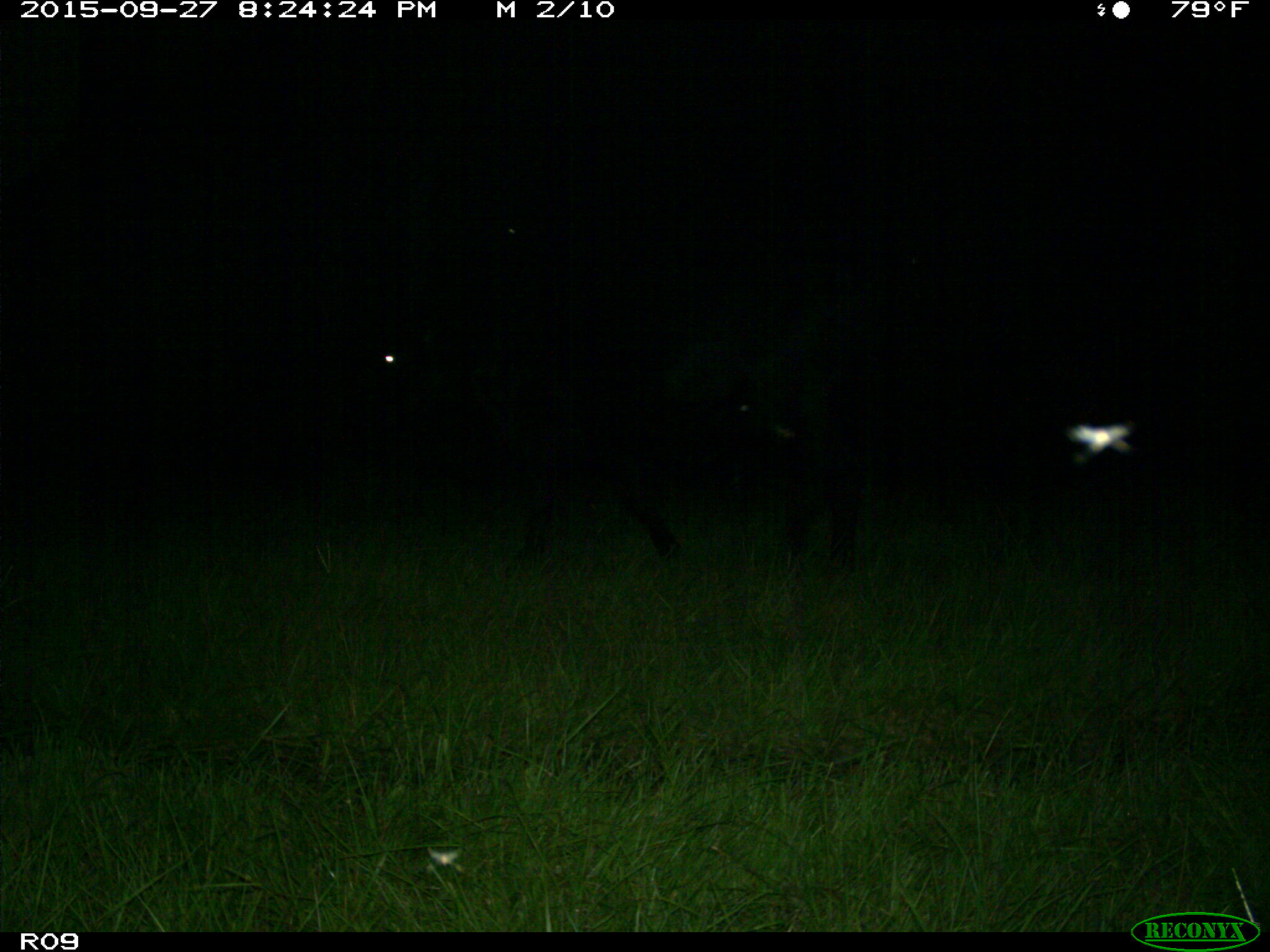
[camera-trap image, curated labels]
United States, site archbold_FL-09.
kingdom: Animalia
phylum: Chordata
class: Mammalia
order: Artiodactyla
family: Bovidae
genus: Bos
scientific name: Bos taurus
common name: domestic cow